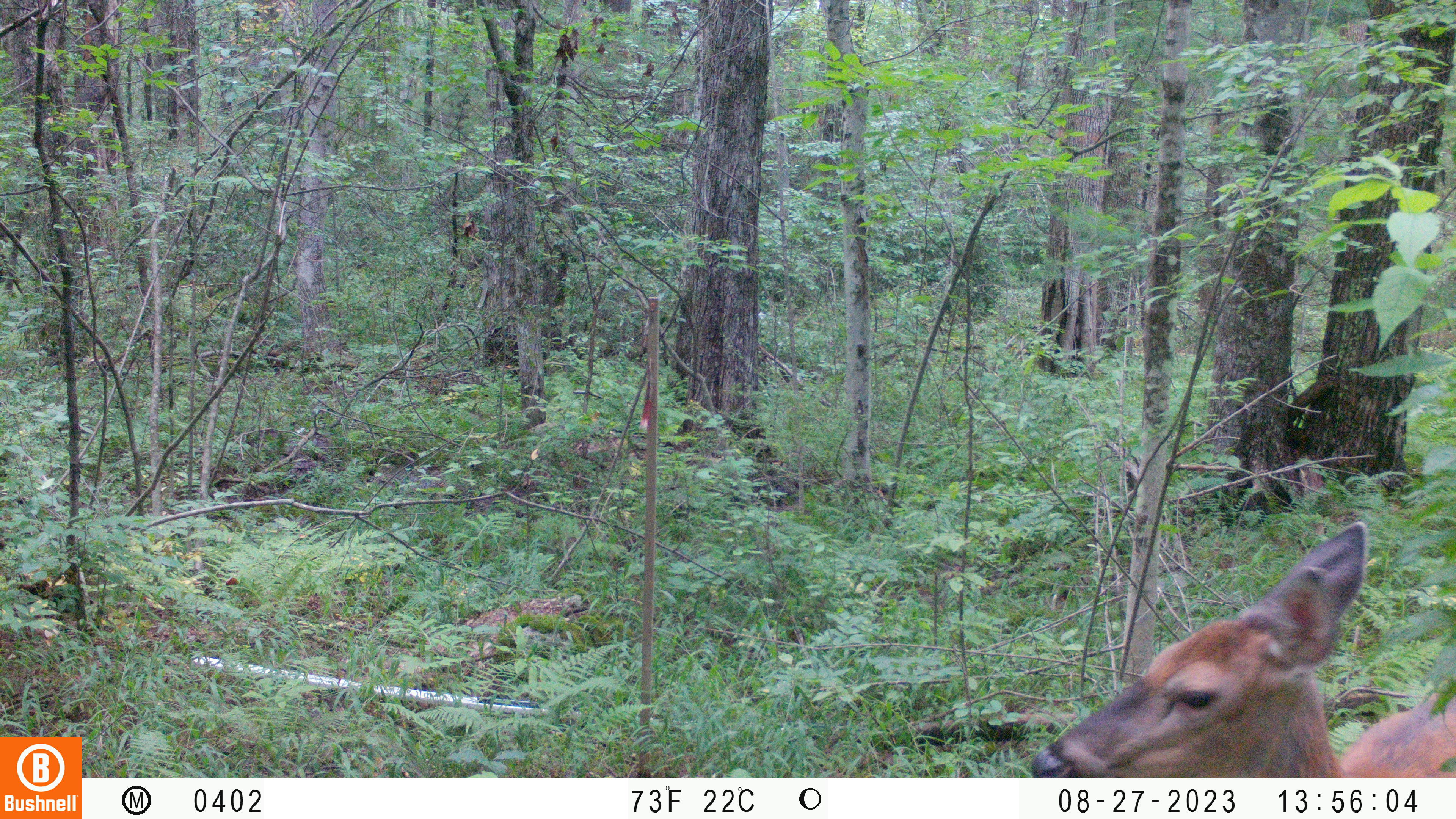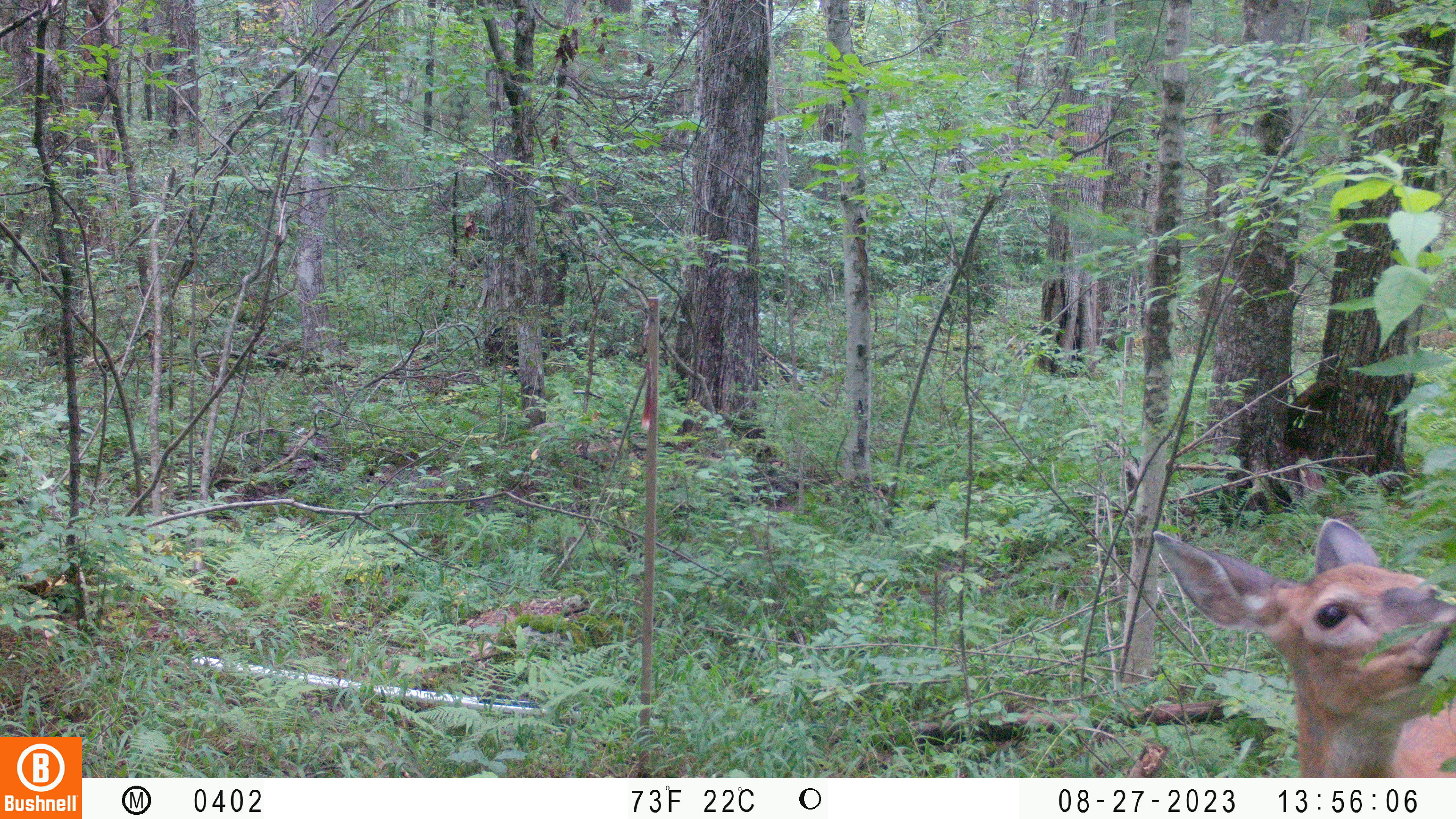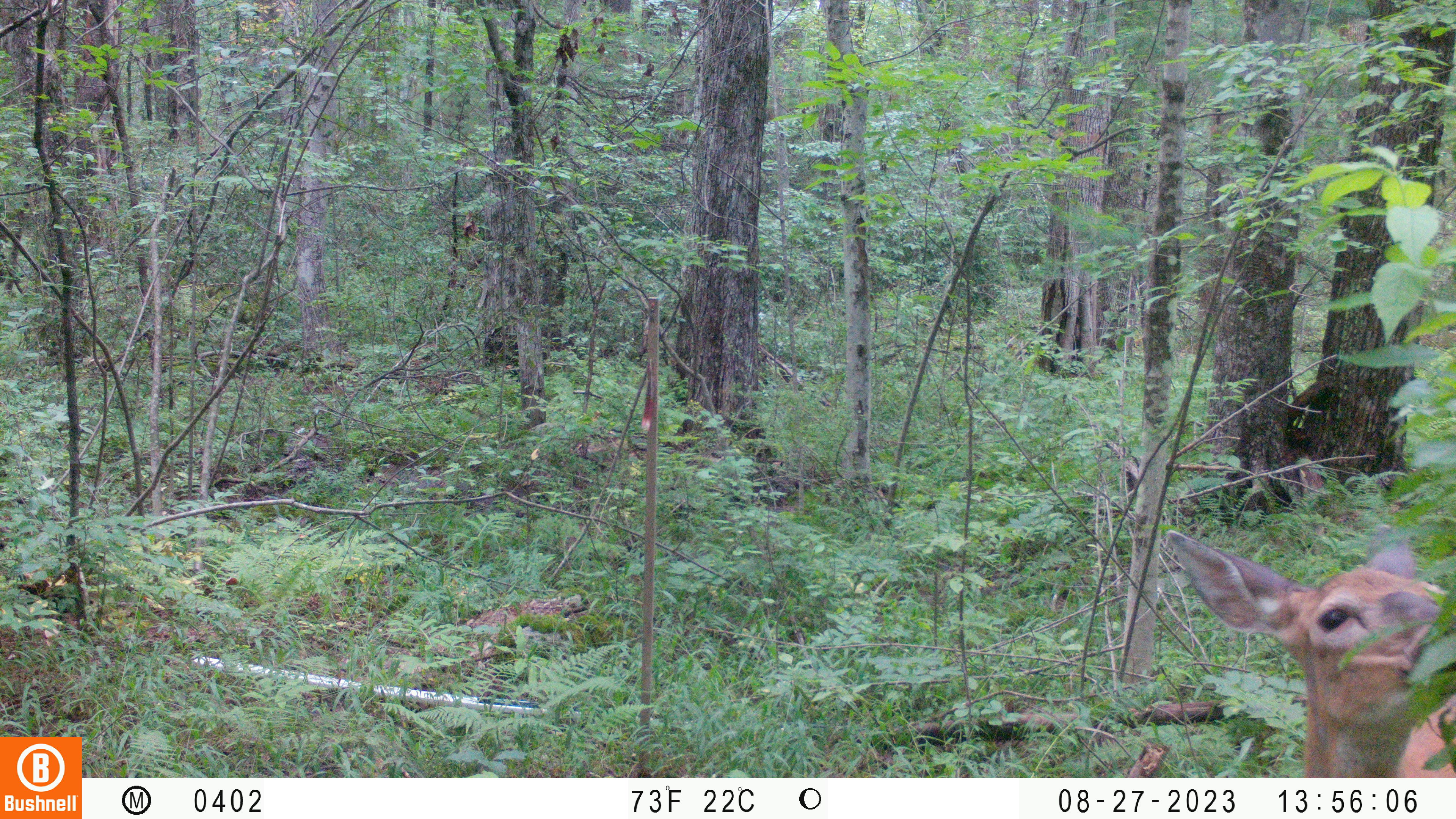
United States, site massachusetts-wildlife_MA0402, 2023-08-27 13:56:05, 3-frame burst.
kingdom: Animalia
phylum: Chordata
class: Mammalia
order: Artiodactyla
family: Cervidae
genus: Odocoileus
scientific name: Odocoileus virginianus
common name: white-tailed deer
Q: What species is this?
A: White-tailed deer (Odocoileus virginianus).